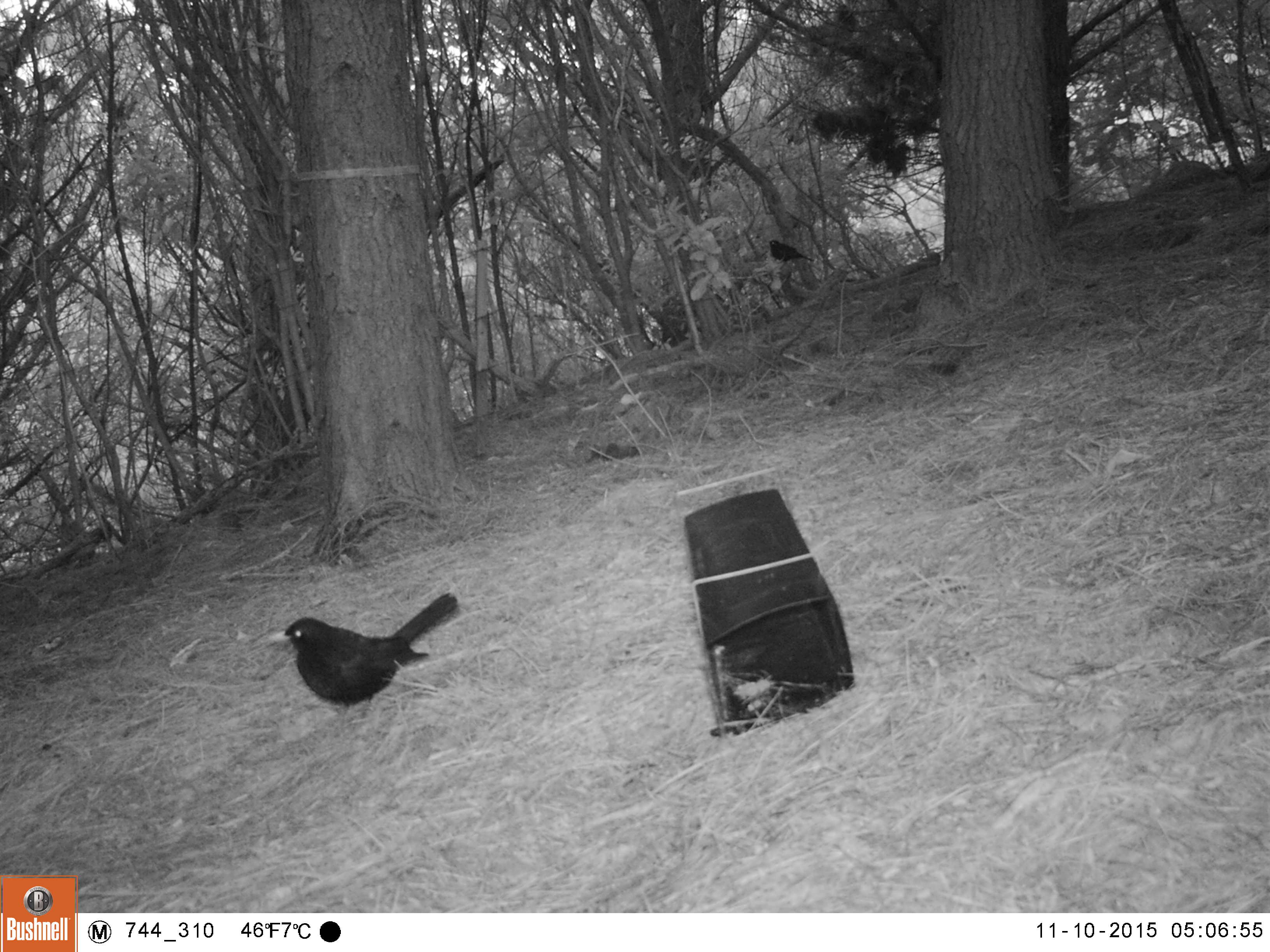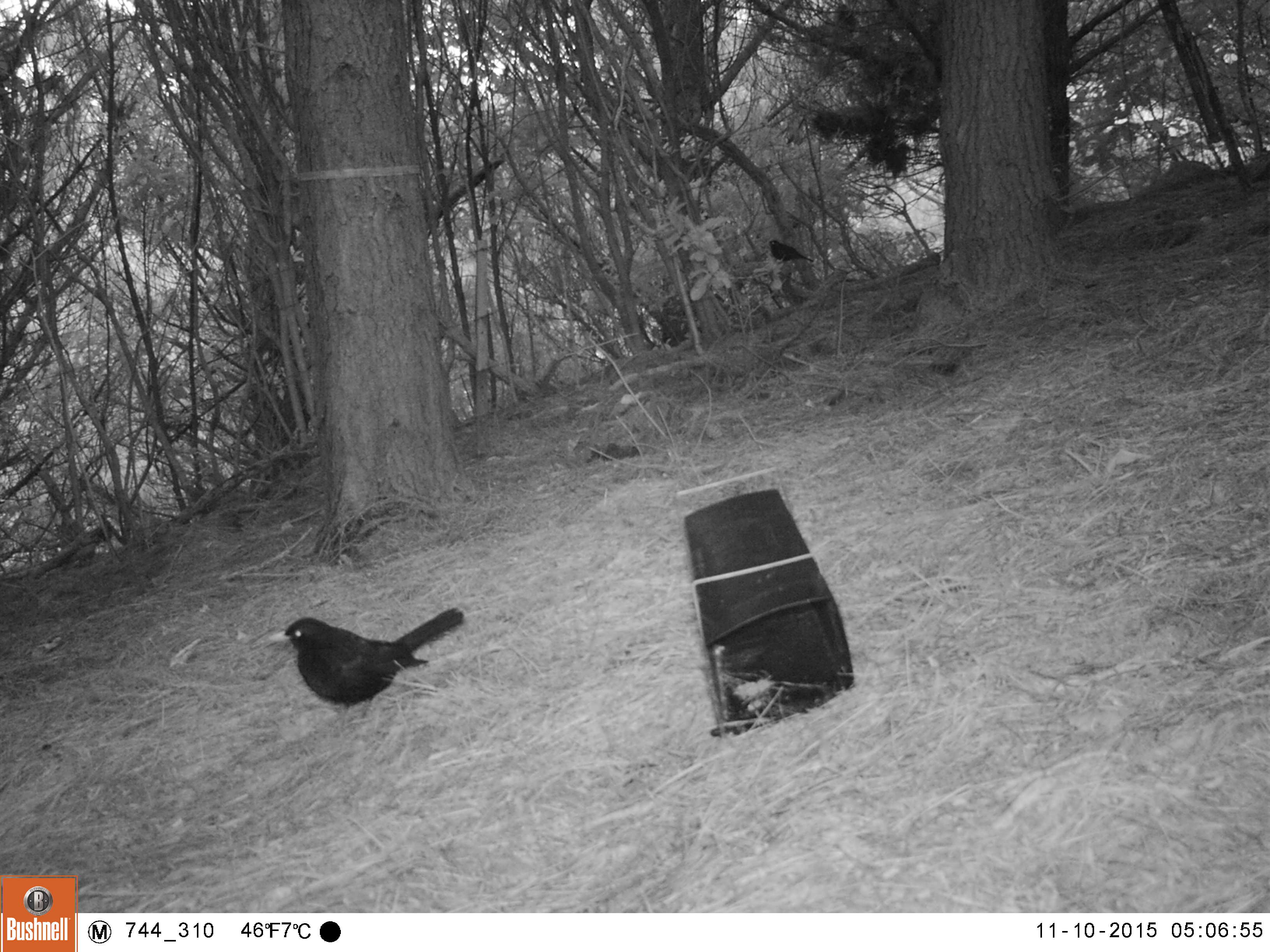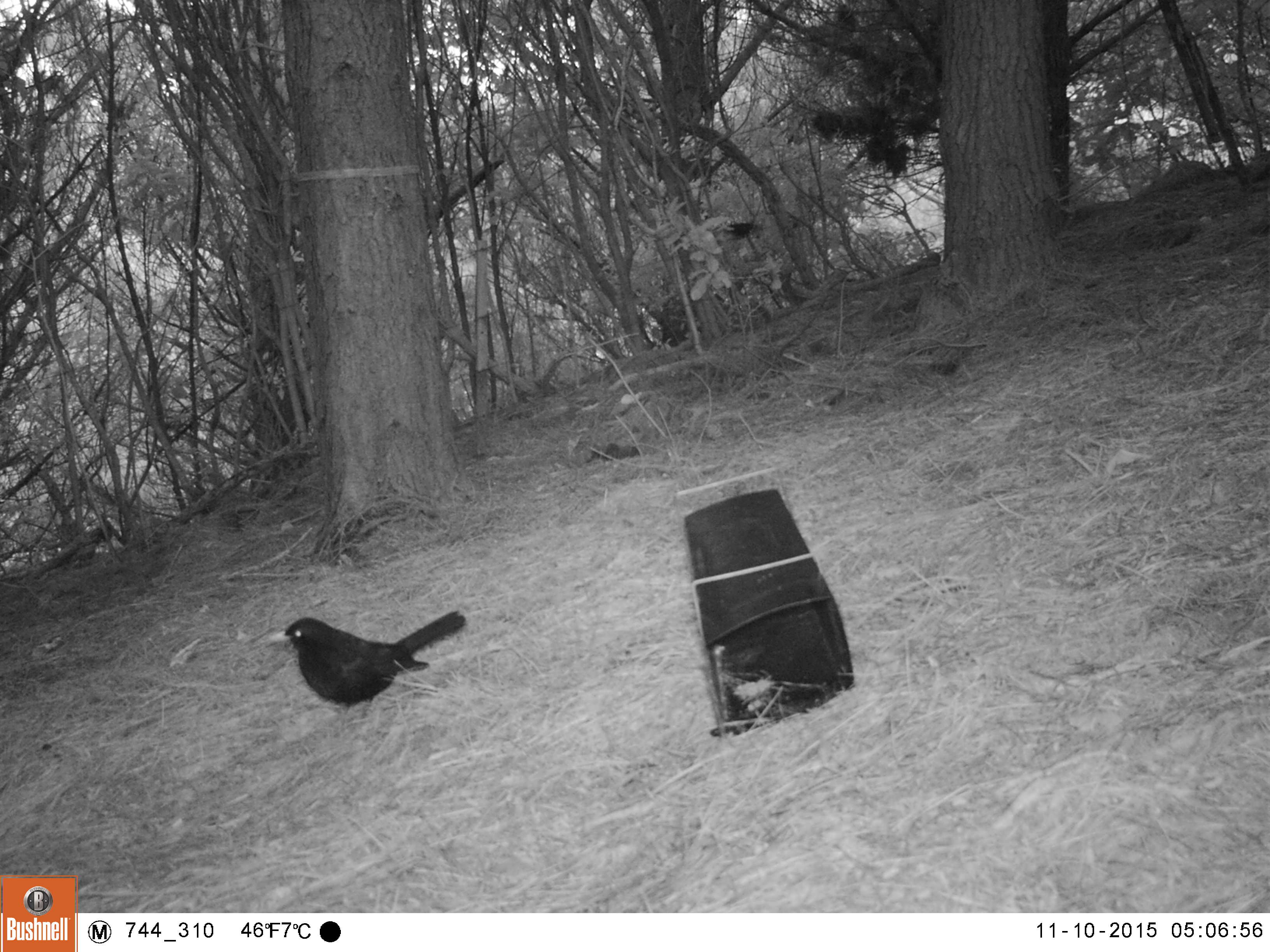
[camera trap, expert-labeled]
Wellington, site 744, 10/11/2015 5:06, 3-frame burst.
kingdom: Animalia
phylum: Chordata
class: Aves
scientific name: Aves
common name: bird